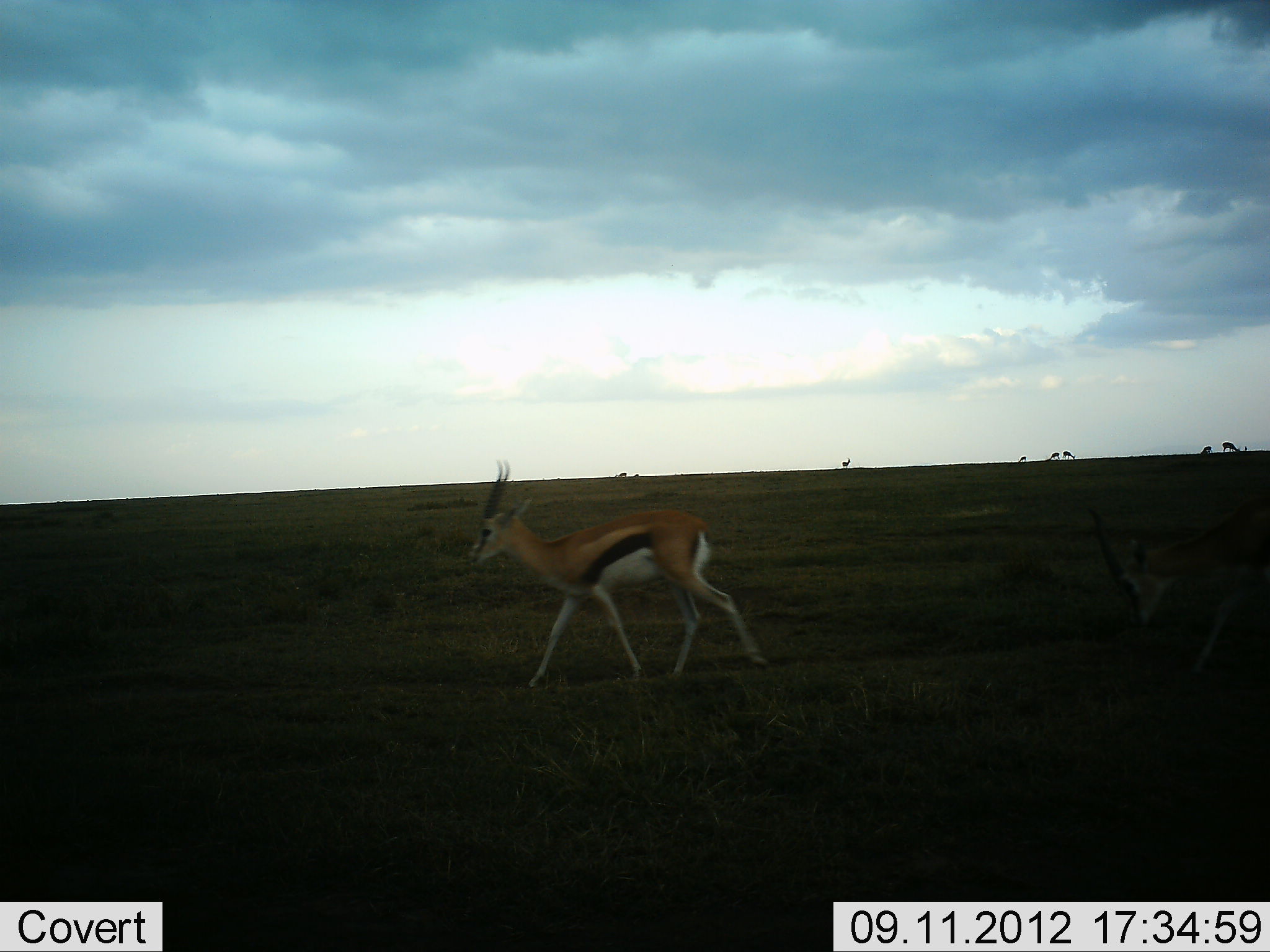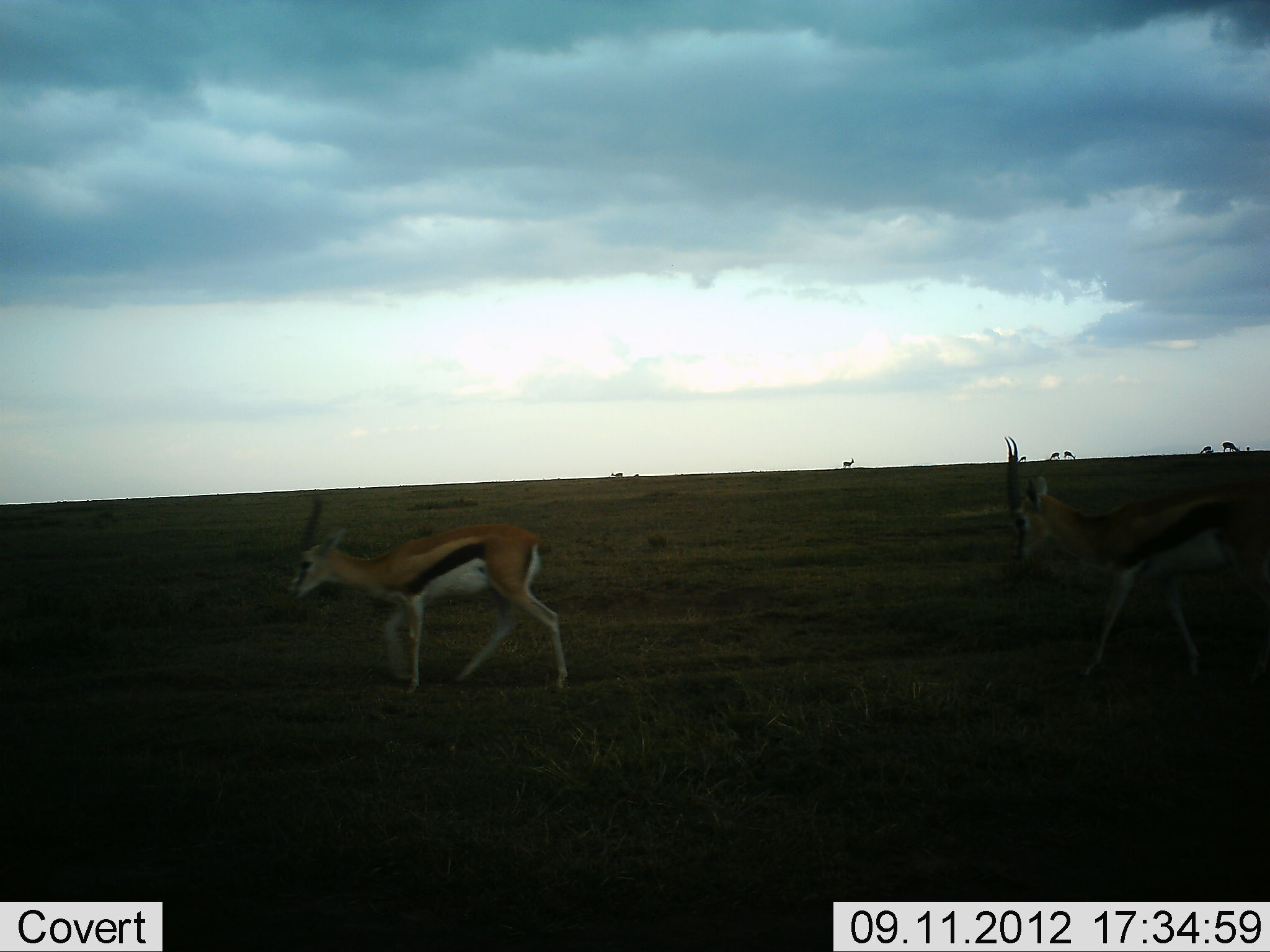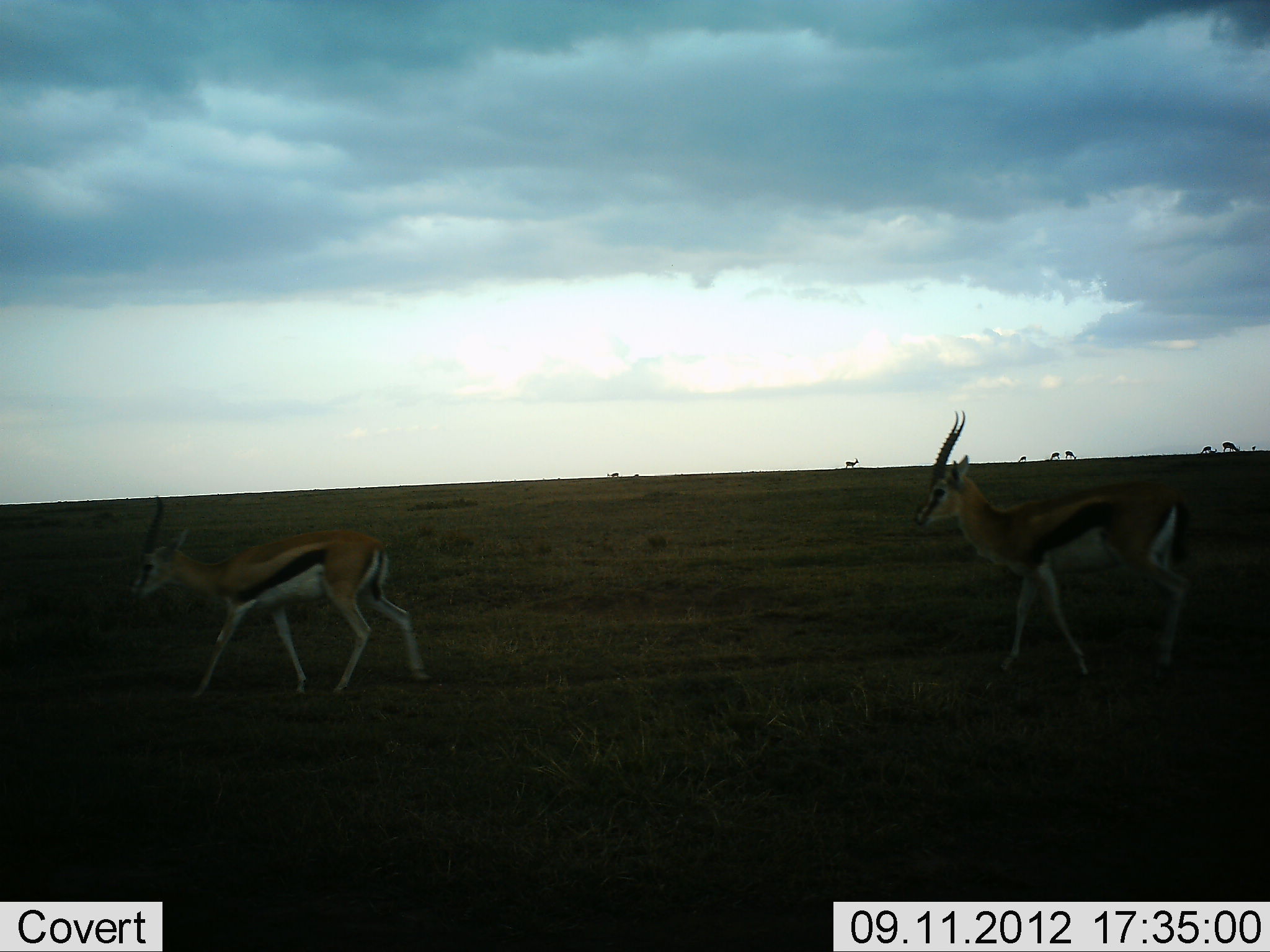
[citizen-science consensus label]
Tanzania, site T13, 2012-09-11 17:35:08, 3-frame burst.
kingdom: Animalia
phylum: Chordata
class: Mammalia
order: Artiodactyla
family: Bovidae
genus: Eudorcas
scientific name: Eudorcas thomsonii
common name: thomson's gazelle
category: gazellethomsons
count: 8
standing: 30%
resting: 0%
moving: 80%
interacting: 0%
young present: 10%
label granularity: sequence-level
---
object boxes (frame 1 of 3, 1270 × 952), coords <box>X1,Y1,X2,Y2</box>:
animal: <box>464,459,771,691</box>; <box>1084,493,1270,681</box>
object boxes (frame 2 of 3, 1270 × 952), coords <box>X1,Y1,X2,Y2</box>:
animal: <box>1003,436,1270,680</box>; <box>281,493,568,695</box>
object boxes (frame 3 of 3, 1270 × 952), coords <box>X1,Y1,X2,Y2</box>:
animal: <box>913,410,1194,686</box>; <box>128,496,431,702</box>